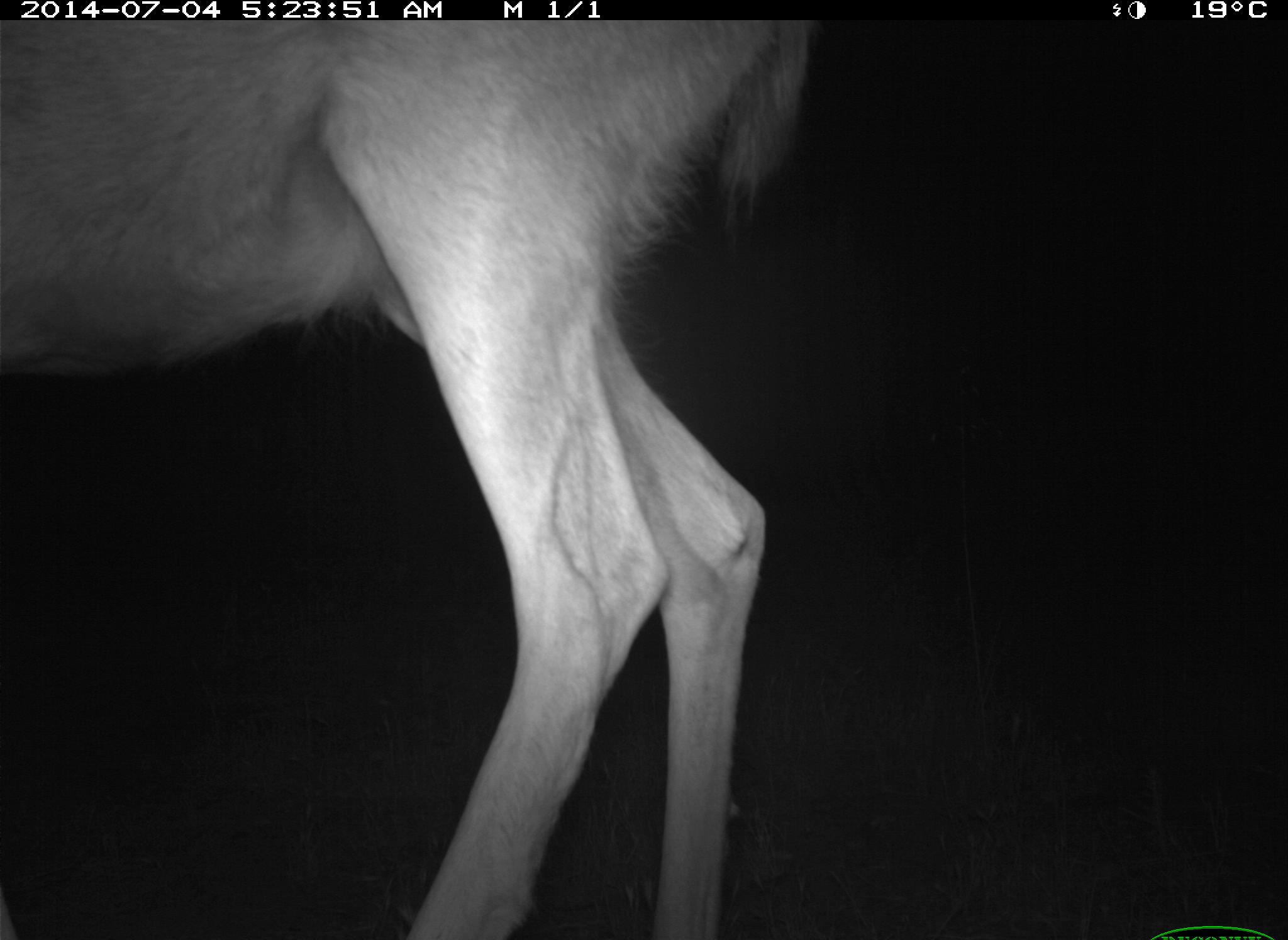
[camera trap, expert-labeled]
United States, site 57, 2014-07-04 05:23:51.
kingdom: Animalia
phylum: Chordata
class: Mammalia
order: Artiodactyla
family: Cervidae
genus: Odocoileus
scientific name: Odocoileus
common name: deer